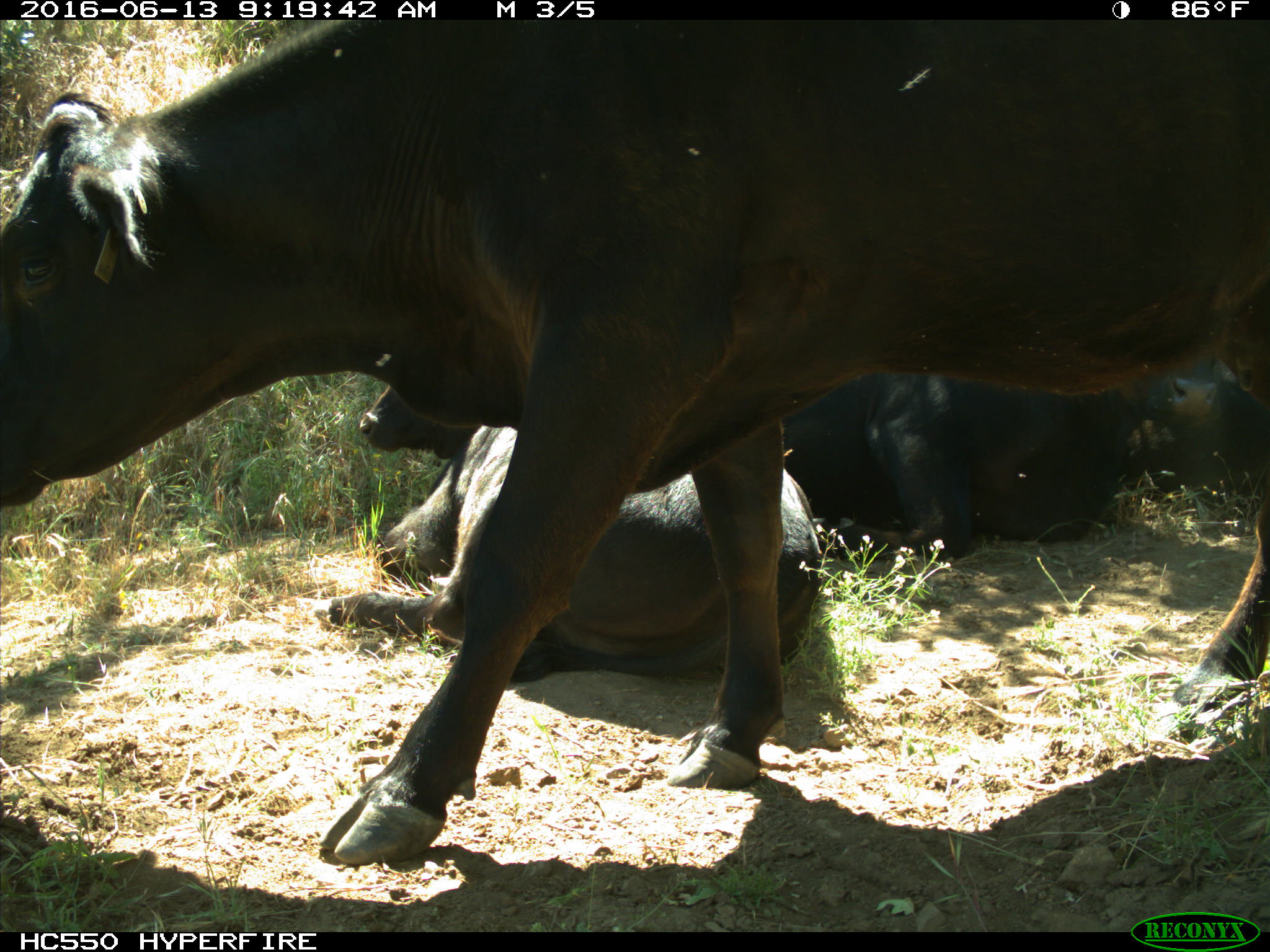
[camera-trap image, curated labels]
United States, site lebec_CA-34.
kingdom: Animalia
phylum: Chordata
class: Mammalia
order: Artiodactyla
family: Bovidae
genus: Bos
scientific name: Bos taurus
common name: domestic cow